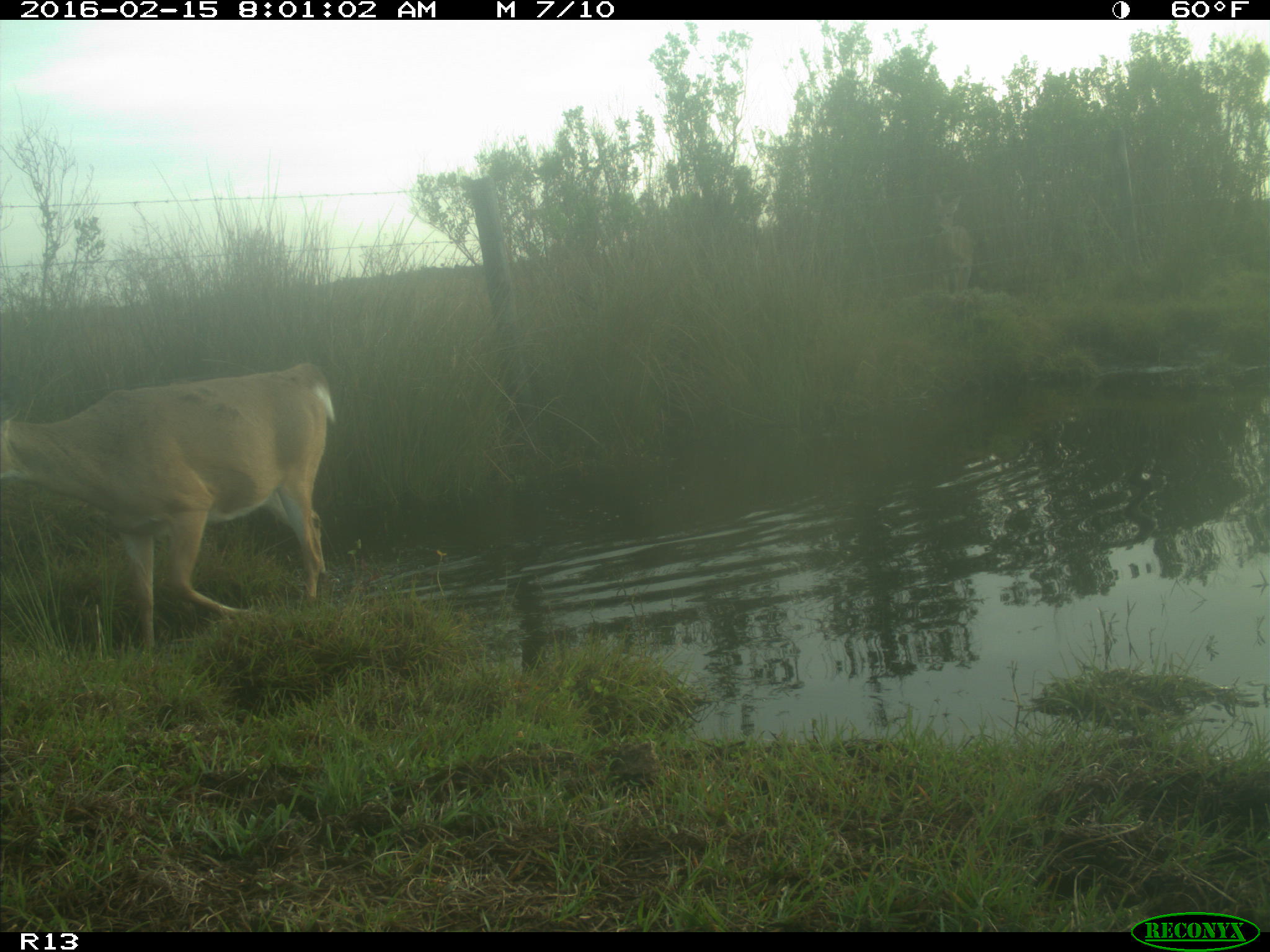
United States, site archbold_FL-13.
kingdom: Animalia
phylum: Chordata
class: Mammalia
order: Artiodactyla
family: Cervidae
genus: Odocoileus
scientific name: Odocoileus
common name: deer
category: unidentified deer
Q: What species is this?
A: Unidentified deer (deer) (Odocoileus).